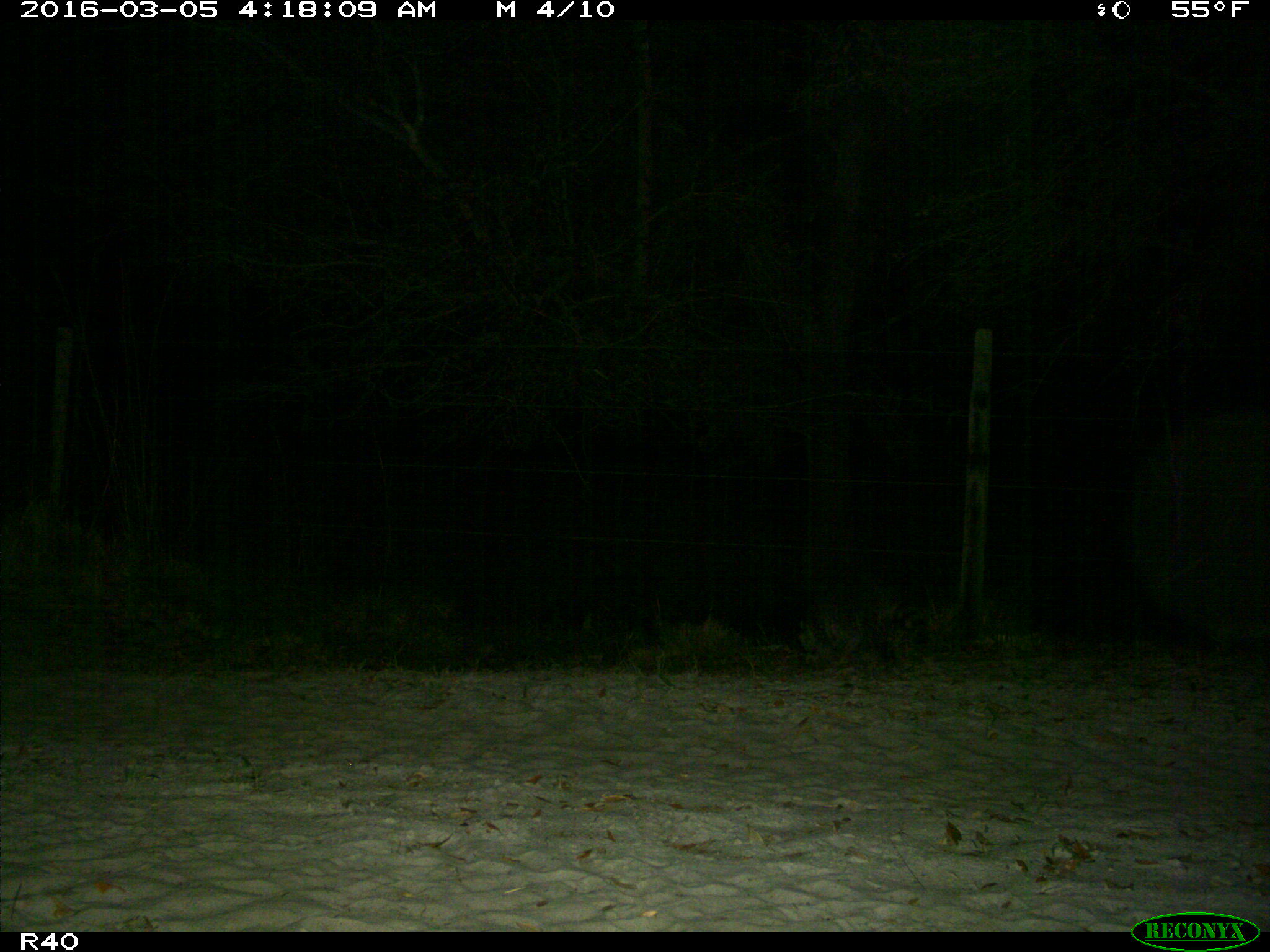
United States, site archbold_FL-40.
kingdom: Animalia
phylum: Chordata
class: Mammalia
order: Carnivora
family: Procyonidae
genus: Procyon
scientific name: Procyon lotor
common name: common raccoon